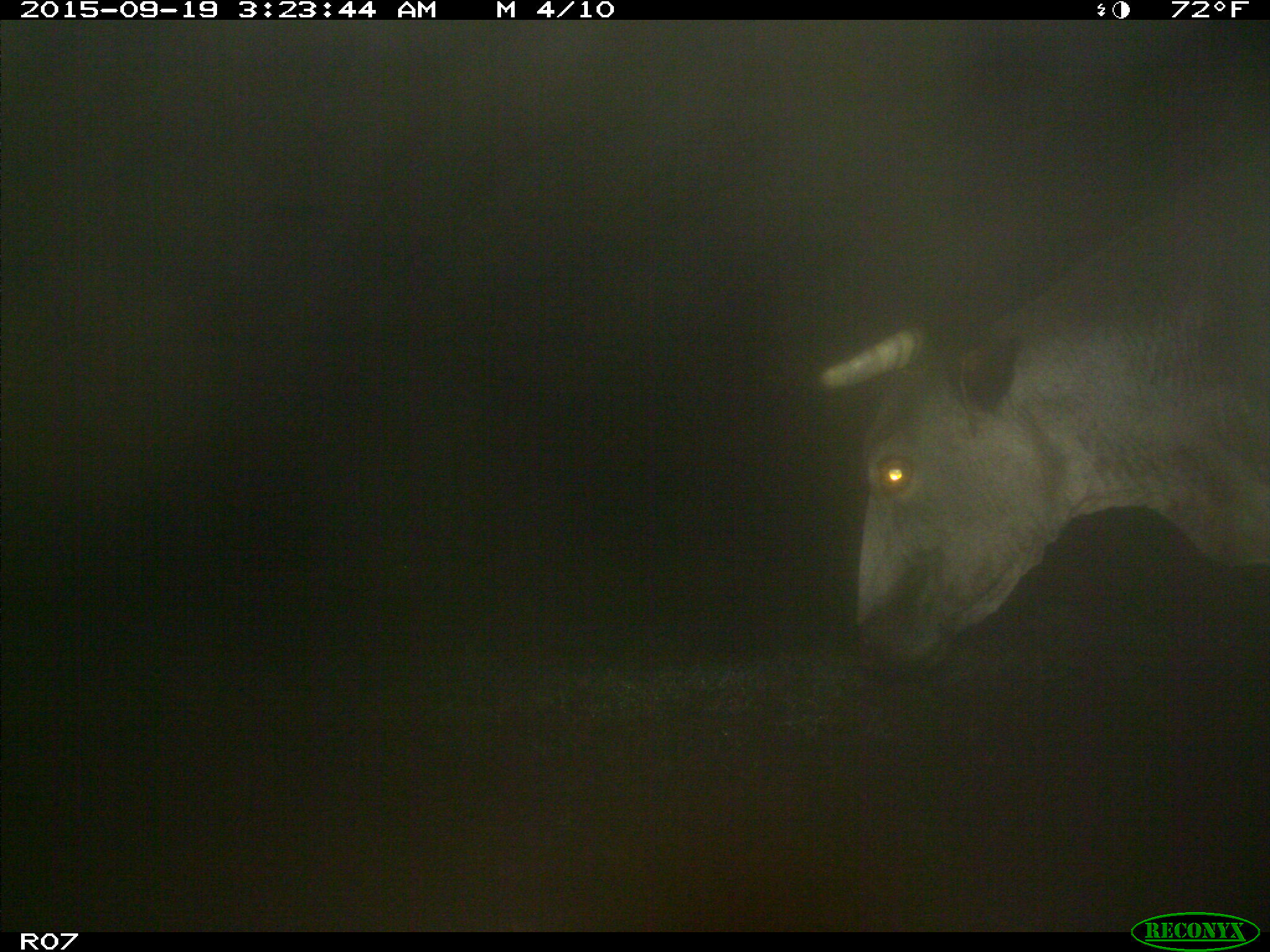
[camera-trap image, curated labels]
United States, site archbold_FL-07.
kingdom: Animalia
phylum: Chordata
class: Mammalia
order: Artiodactyla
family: Bovidae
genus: Bos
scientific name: Bos taurus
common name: domestic cow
Bos taurus (domestic cow).